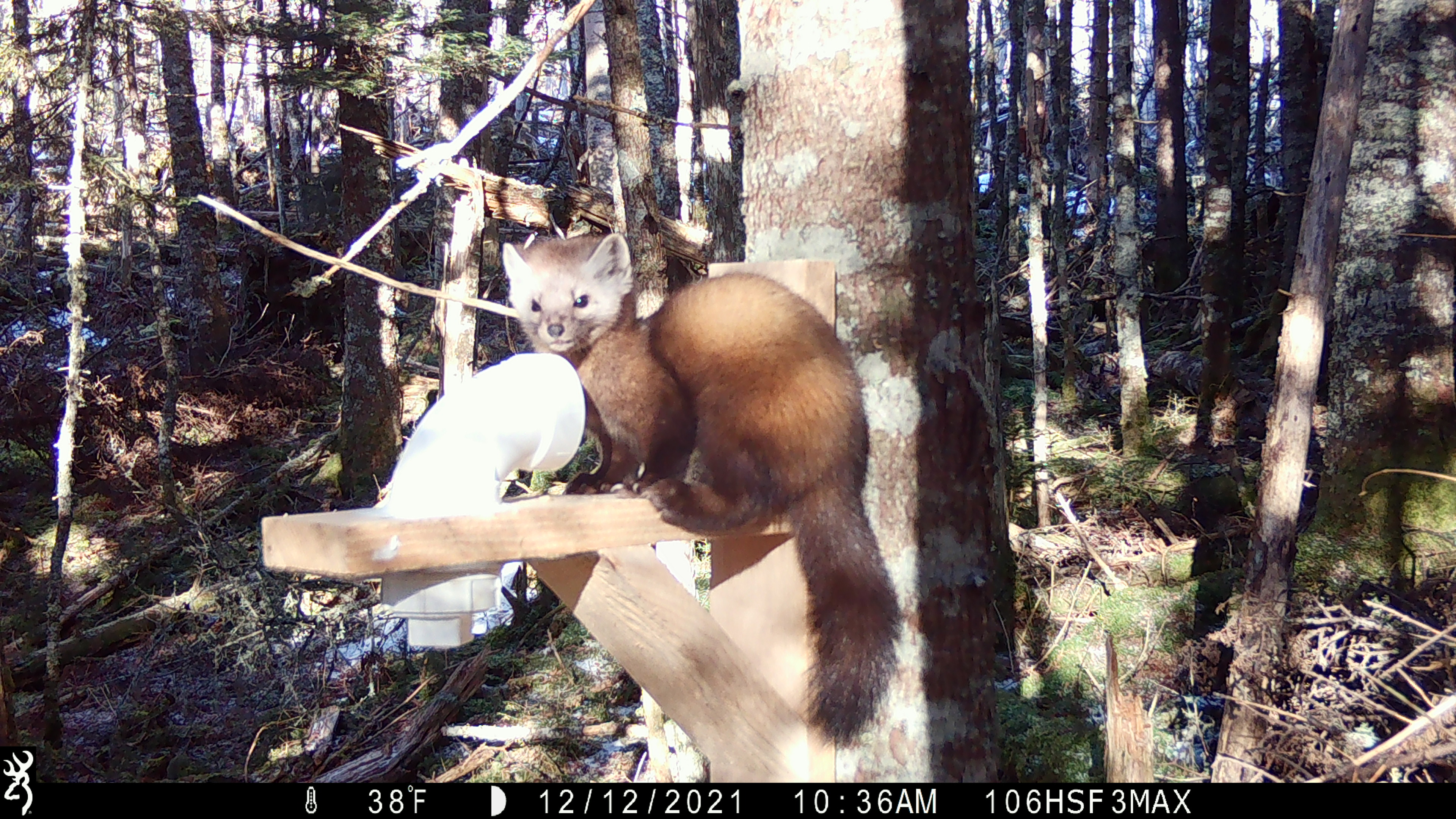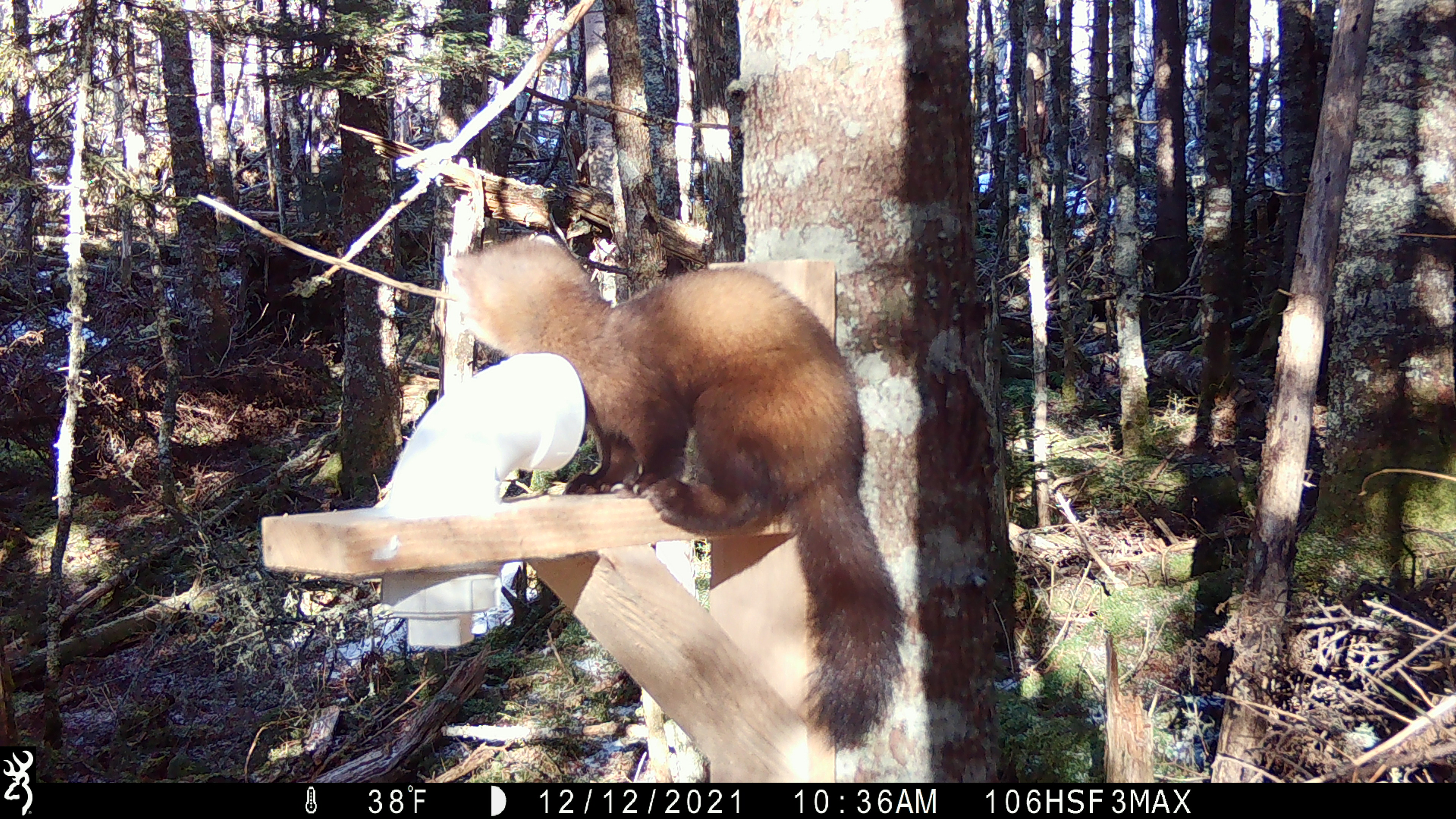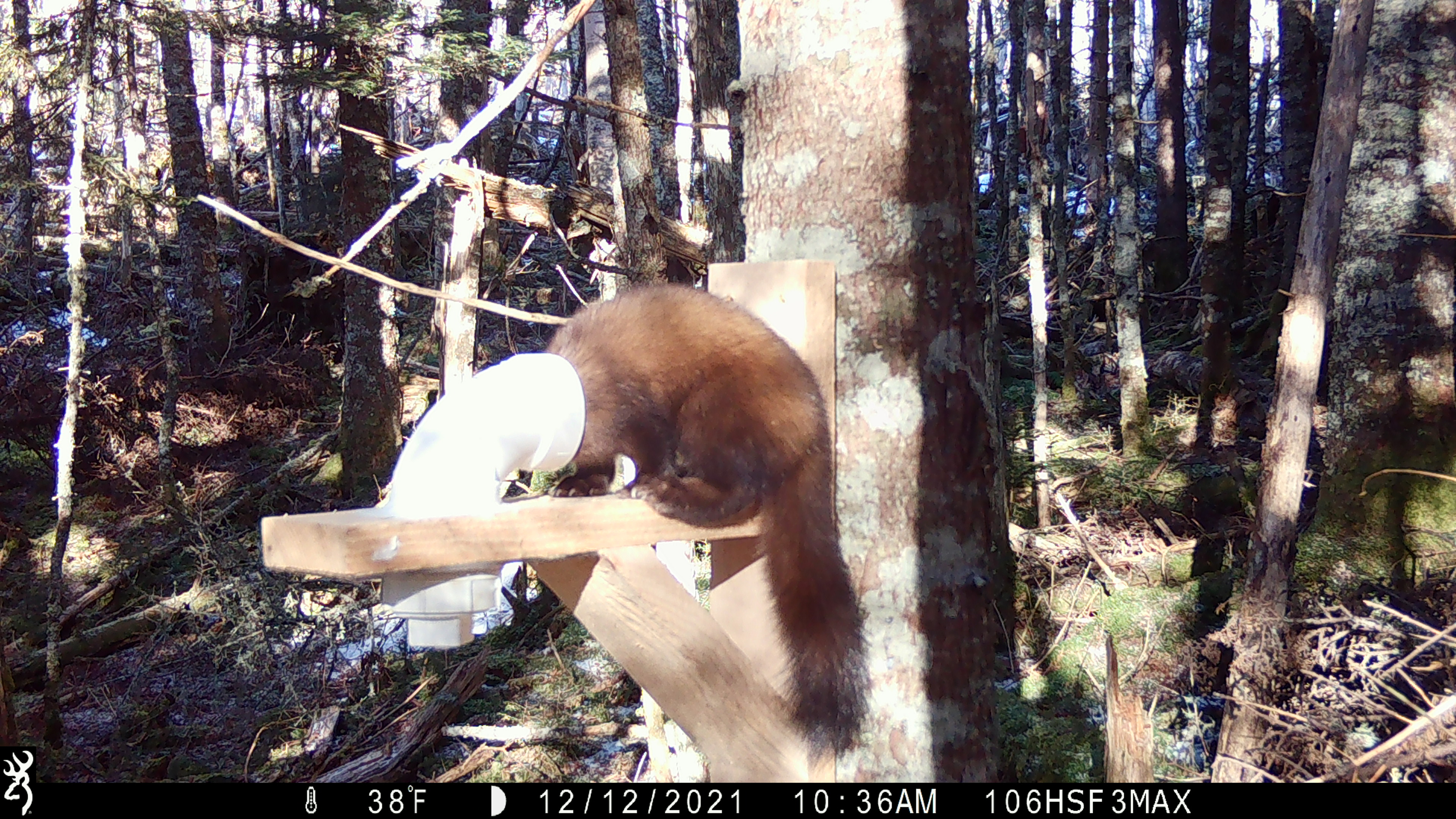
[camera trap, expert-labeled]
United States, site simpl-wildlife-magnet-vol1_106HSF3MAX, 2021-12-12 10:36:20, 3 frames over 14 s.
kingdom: Animalia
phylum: Chordata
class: Mammalia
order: Carnivora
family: Mustelidae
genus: Martes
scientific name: Martes americana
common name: american marten